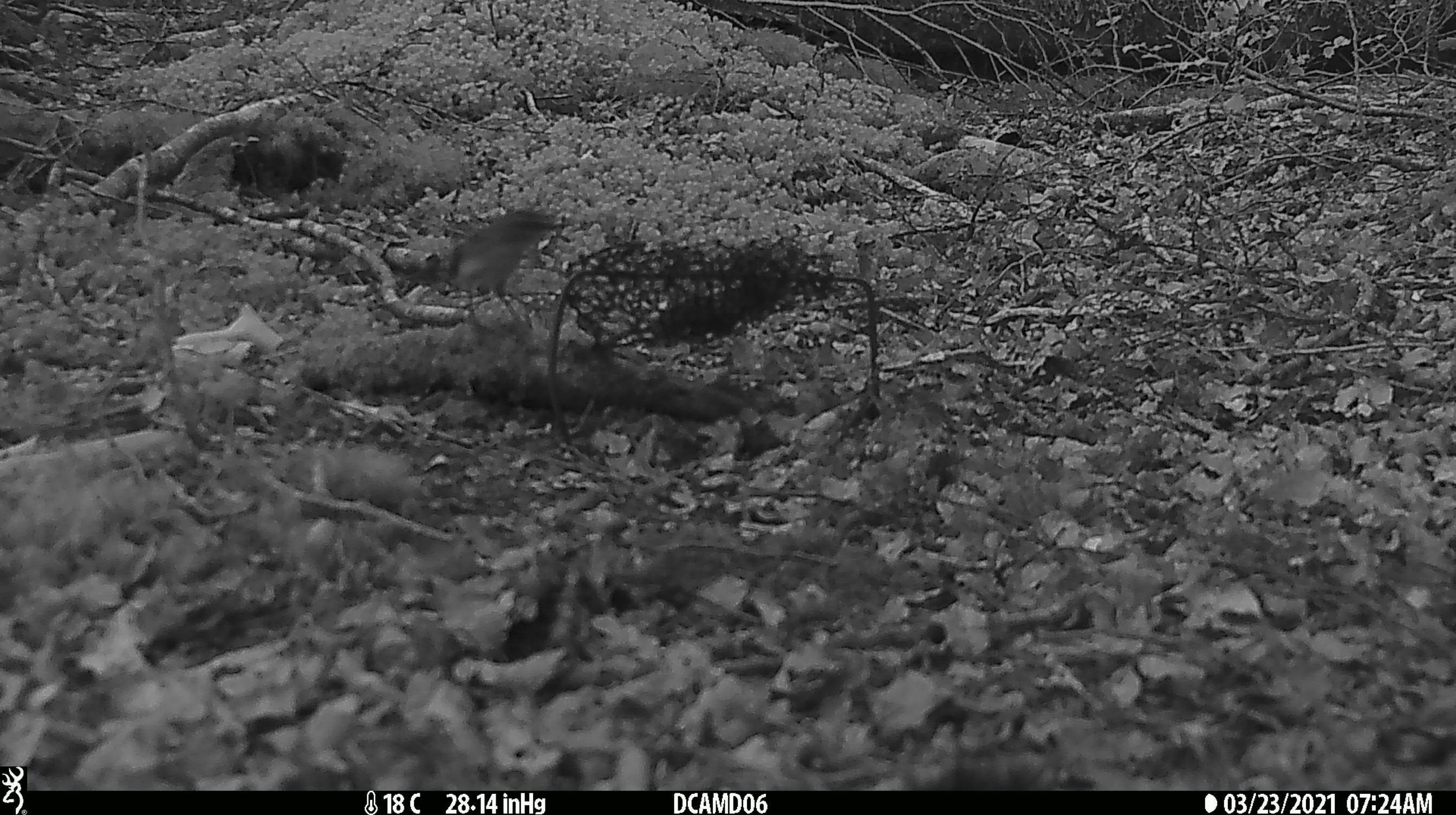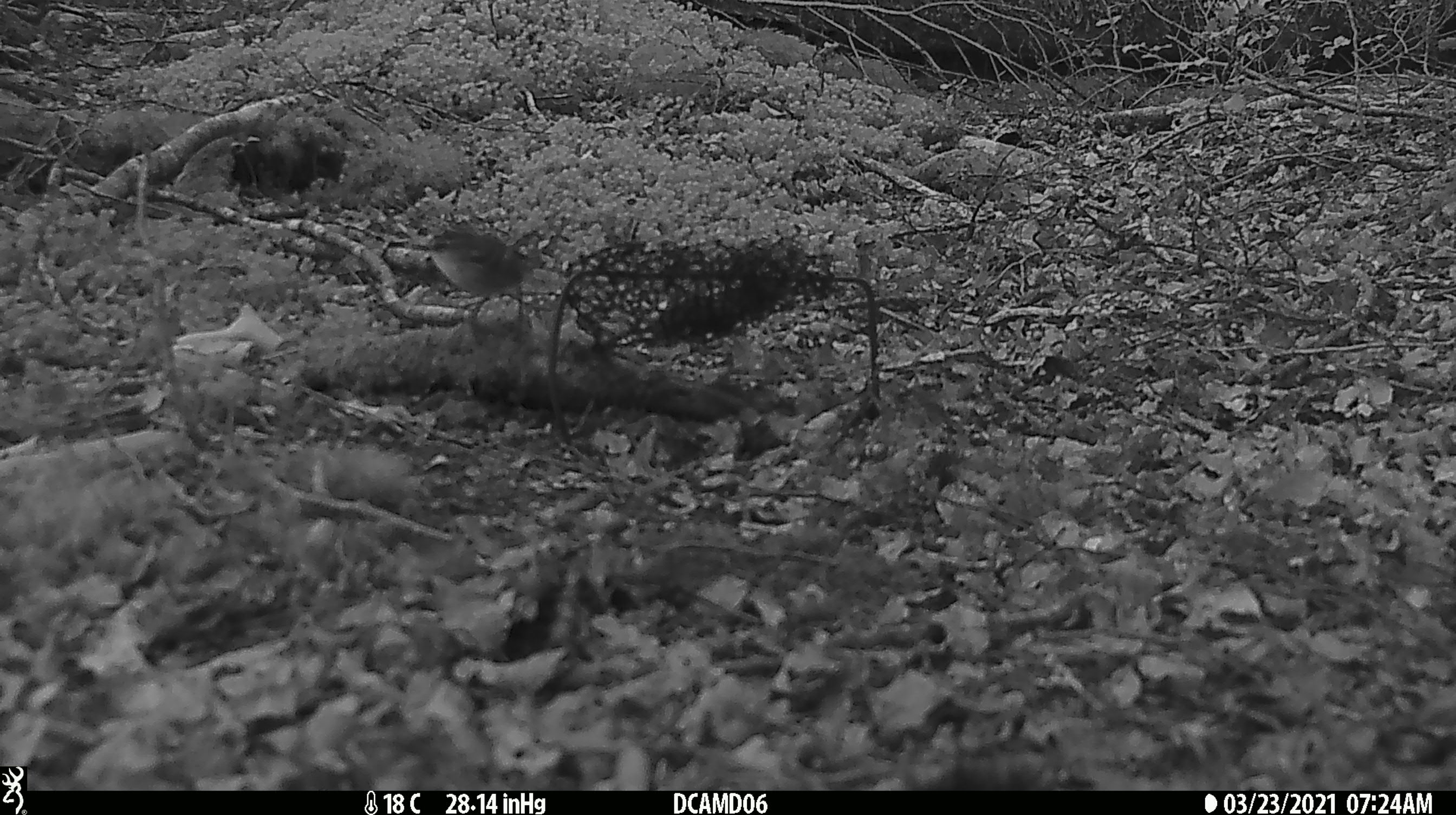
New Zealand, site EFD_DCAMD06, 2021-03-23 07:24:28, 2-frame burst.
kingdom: Animalia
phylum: Chordata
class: Aves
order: Passeriformes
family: Acanthisittidae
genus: Acanthisitta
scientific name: Acanthisitta chloris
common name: rifleman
Rifleman (Acanthisitta chloris).